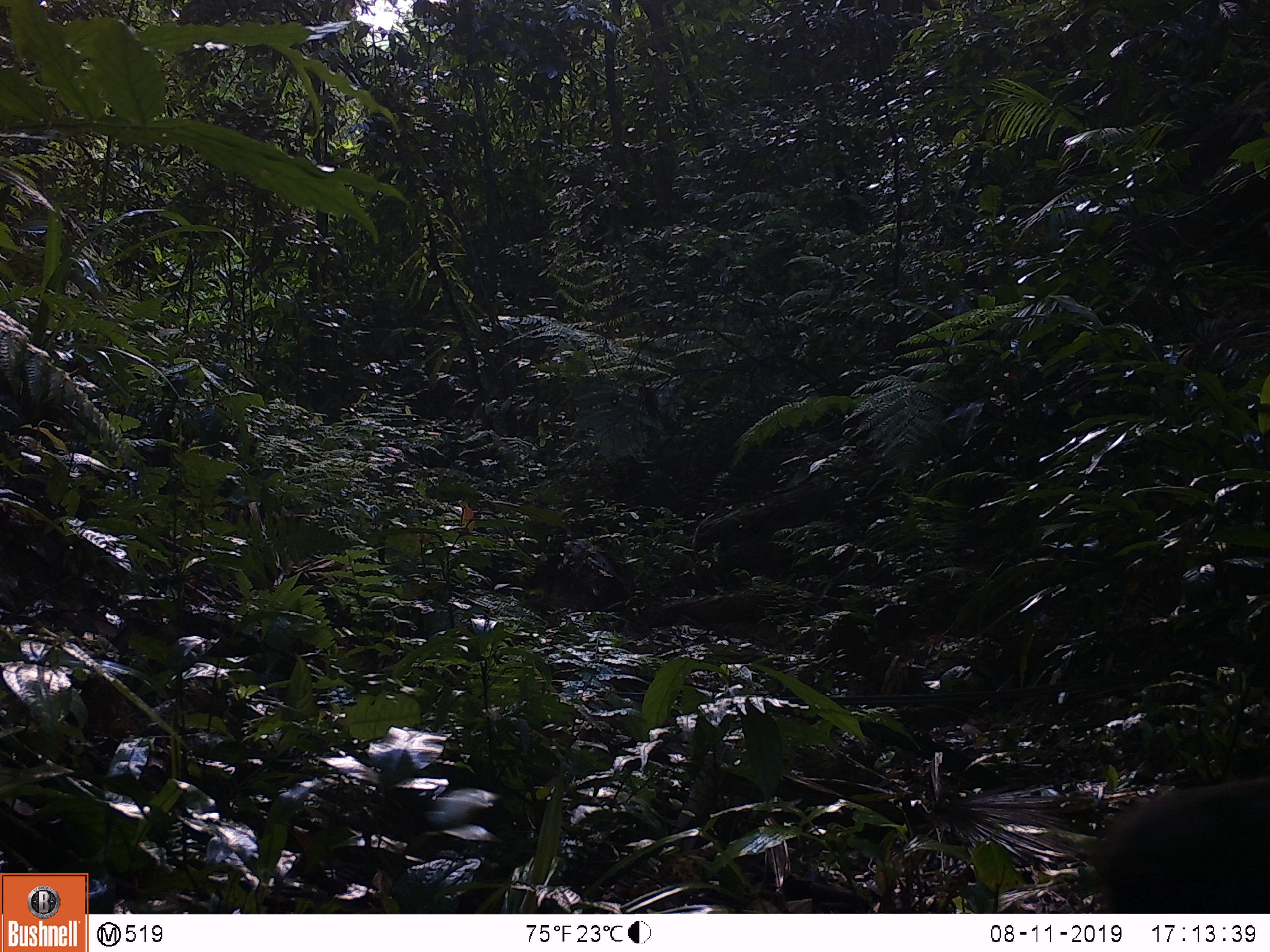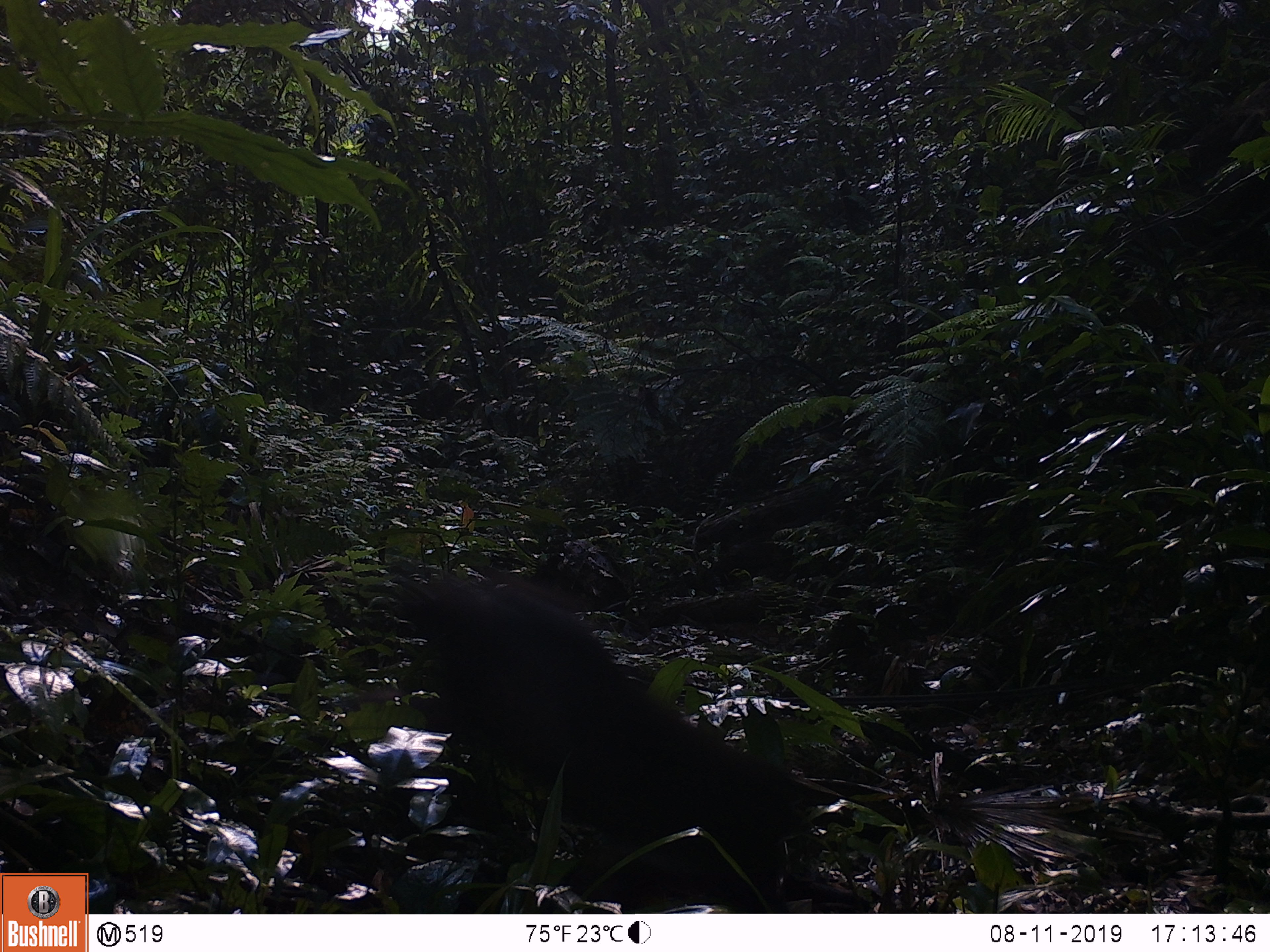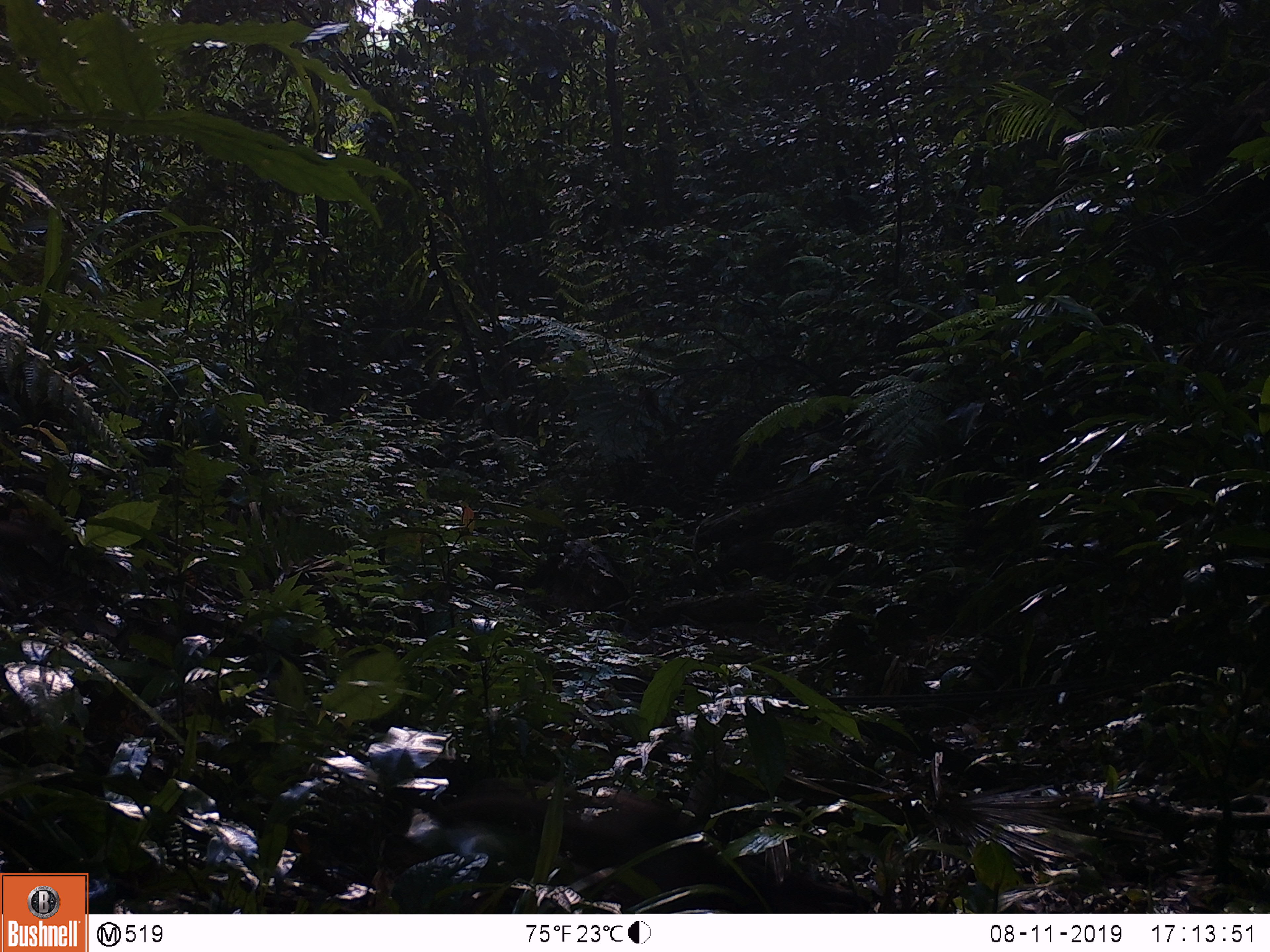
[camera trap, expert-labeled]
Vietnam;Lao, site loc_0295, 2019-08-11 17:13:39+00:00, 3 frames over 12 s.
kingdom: Animalia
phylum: Chordata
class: Mammalia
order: Primates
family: Cercopithecidae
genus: Macaca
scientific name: Macaca arctoides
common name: stump-tailed macaque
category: stump tailed macaque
Stump tailed macaque (stump-tailed macaque) (Macaca arctoides). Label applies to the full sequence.